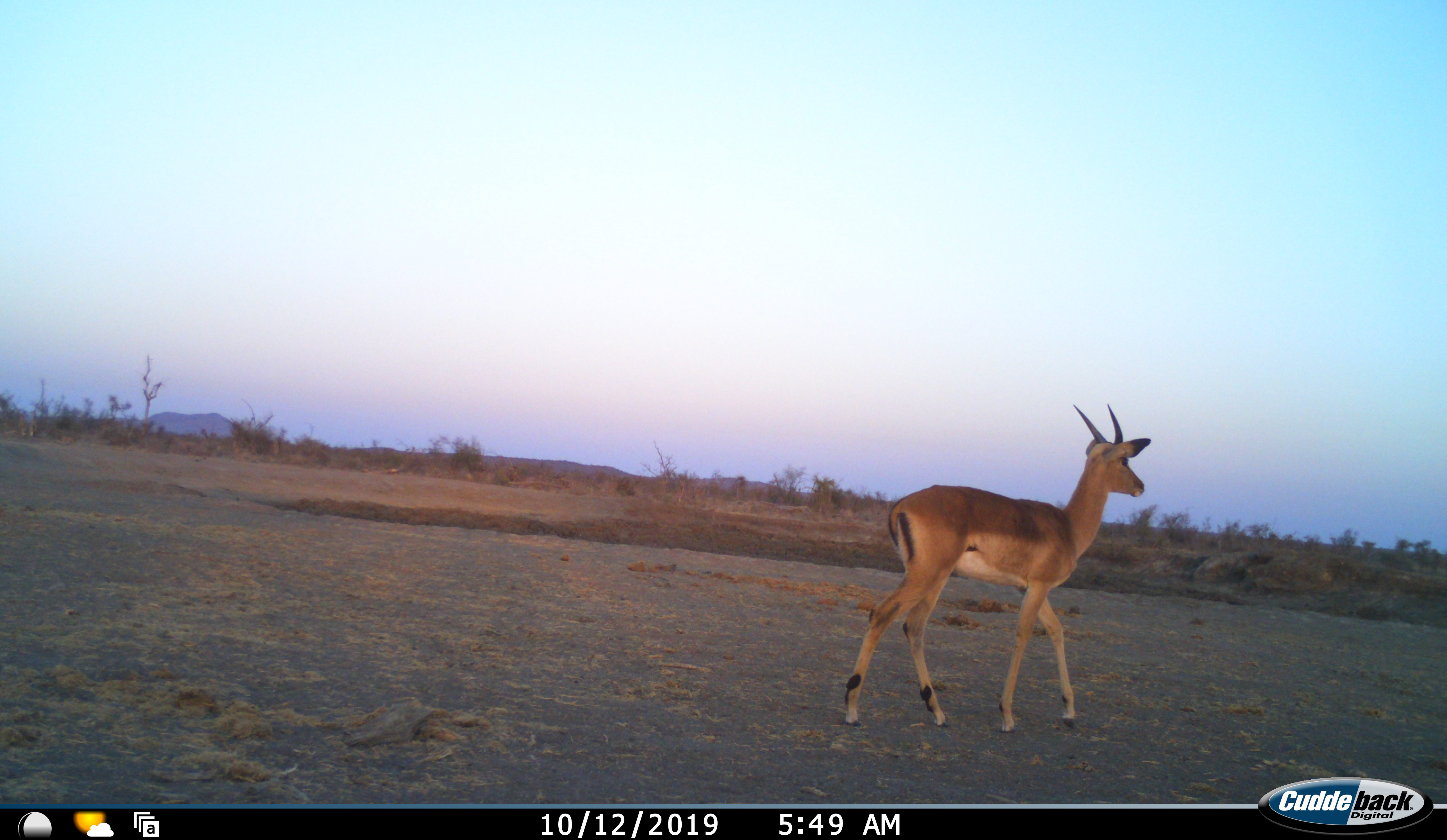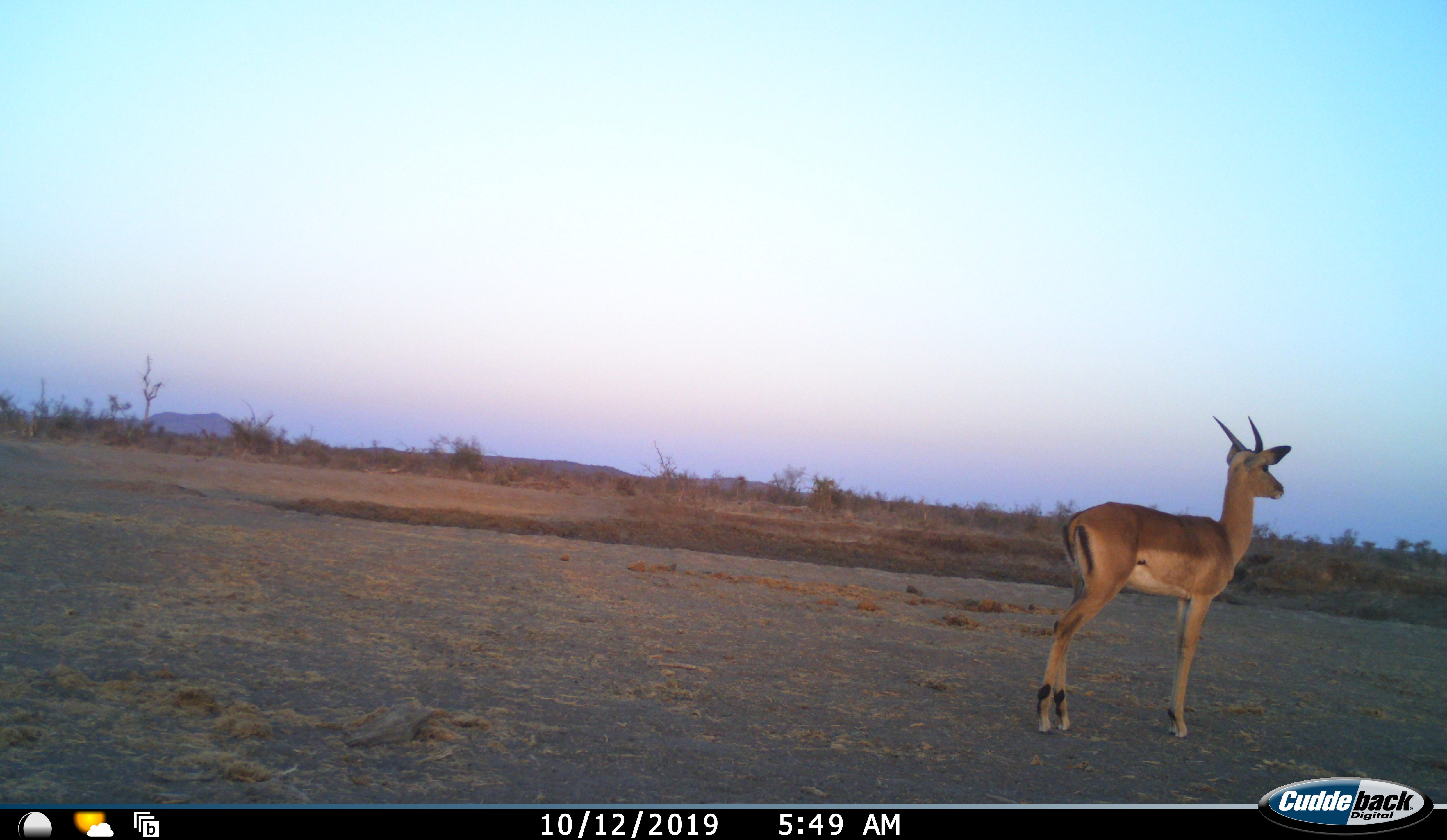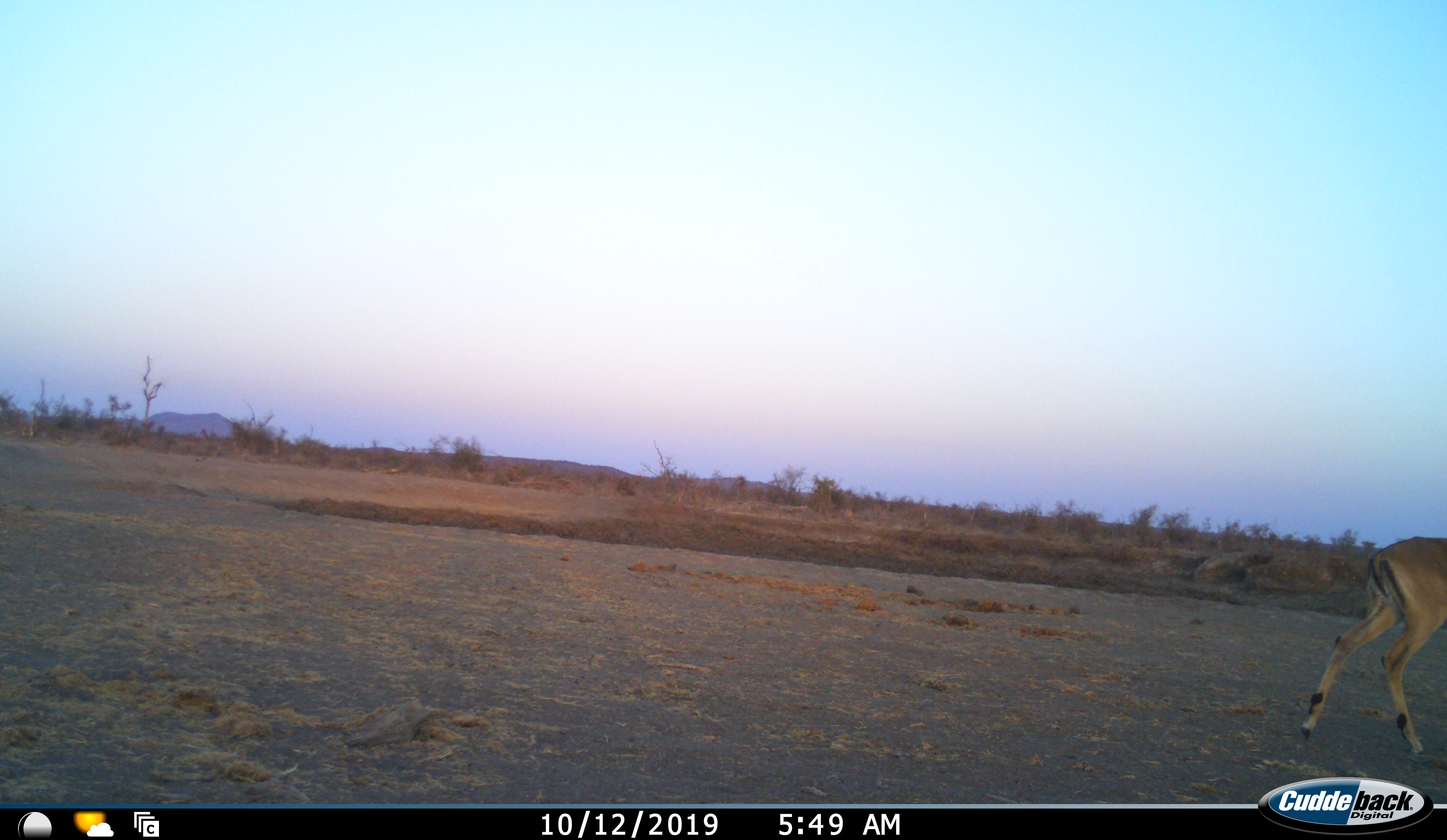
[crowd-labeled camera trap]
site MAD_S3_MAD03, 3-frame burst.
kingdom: Animalia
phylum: Chordata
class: Mammalia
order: Artiodactyla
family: Bovidae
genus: Aepyceros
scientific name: Aepyceros melampus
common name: impala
Impala (Aepyceros melampus), count 1. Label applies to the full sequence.